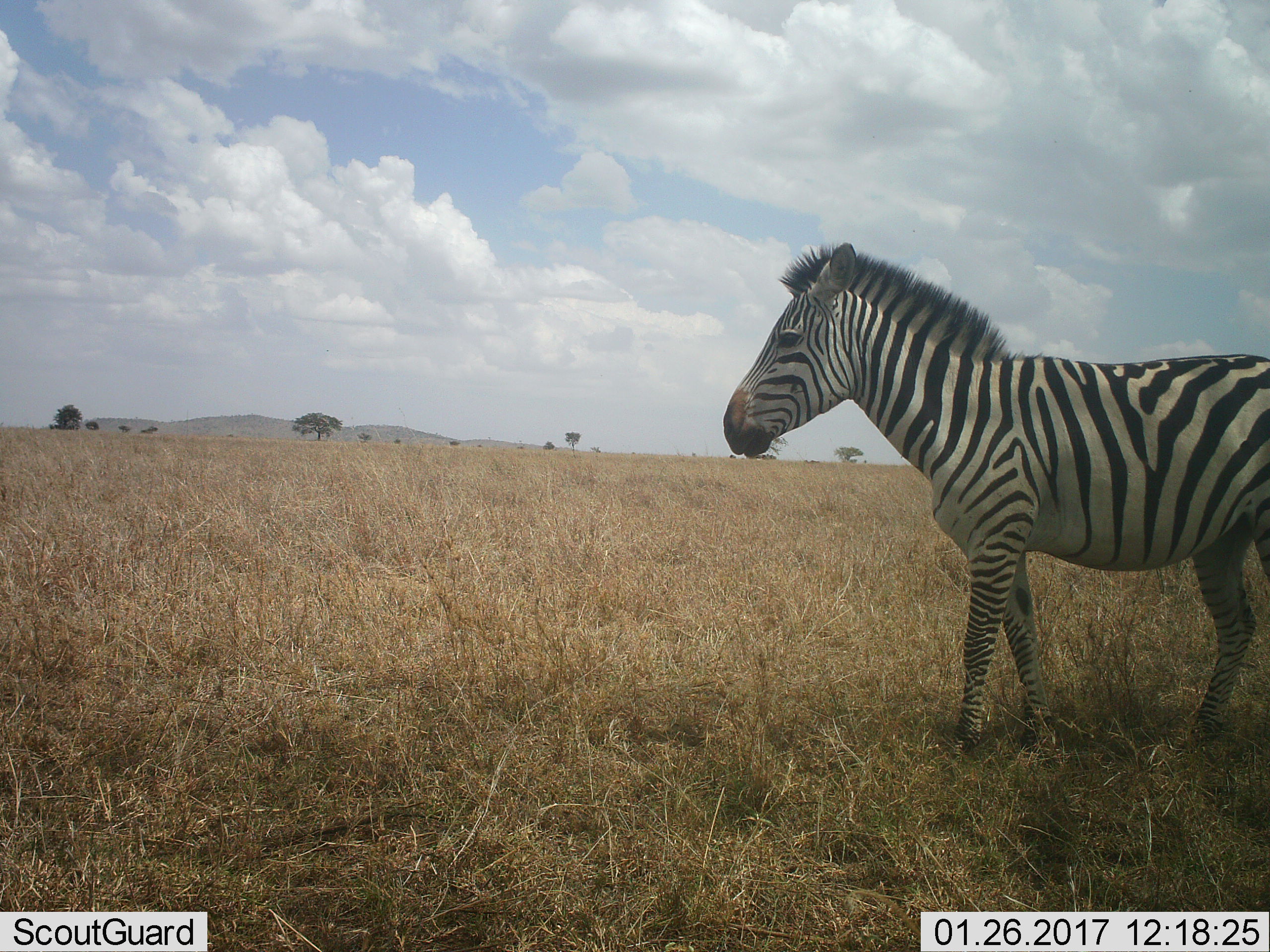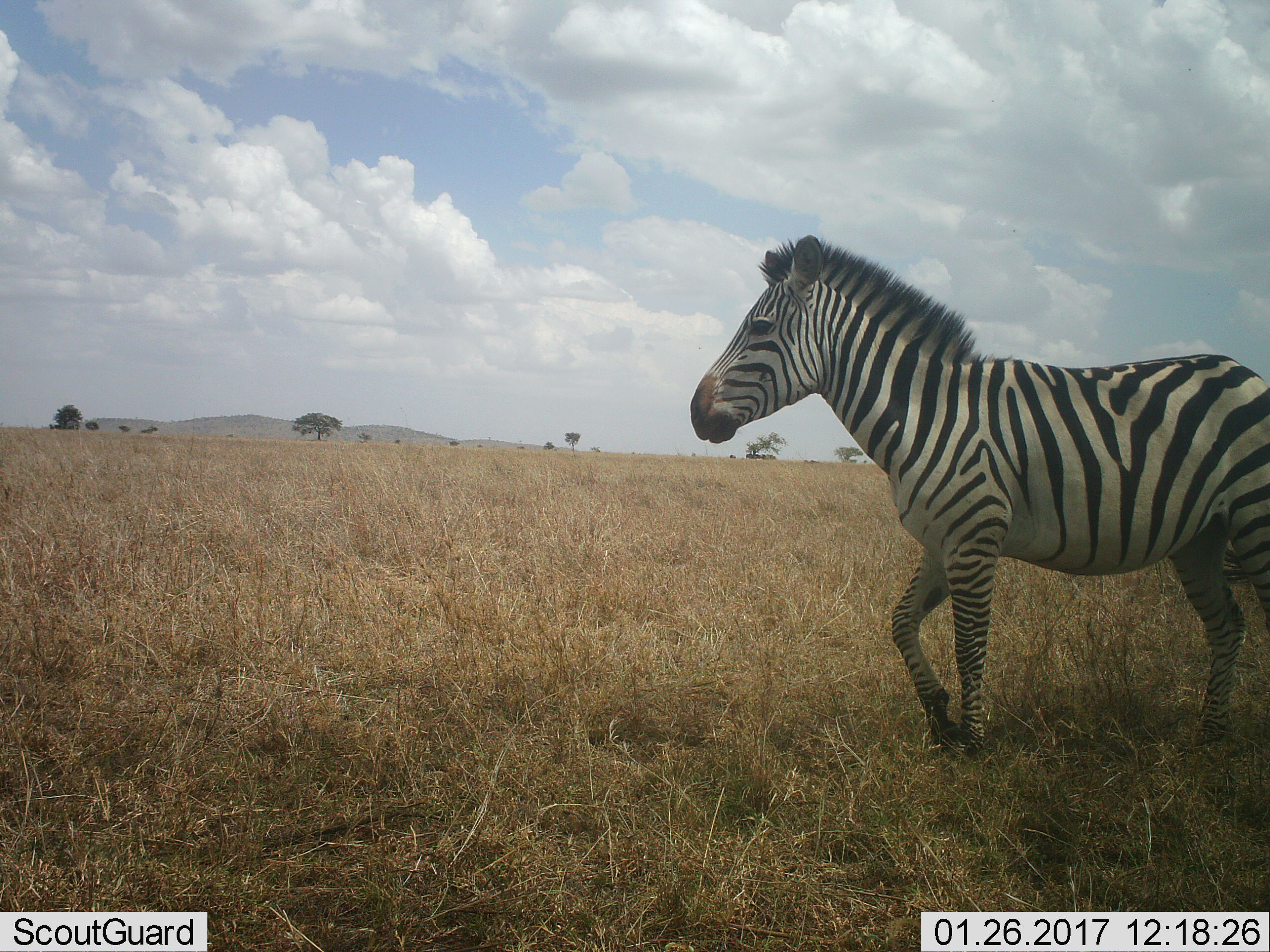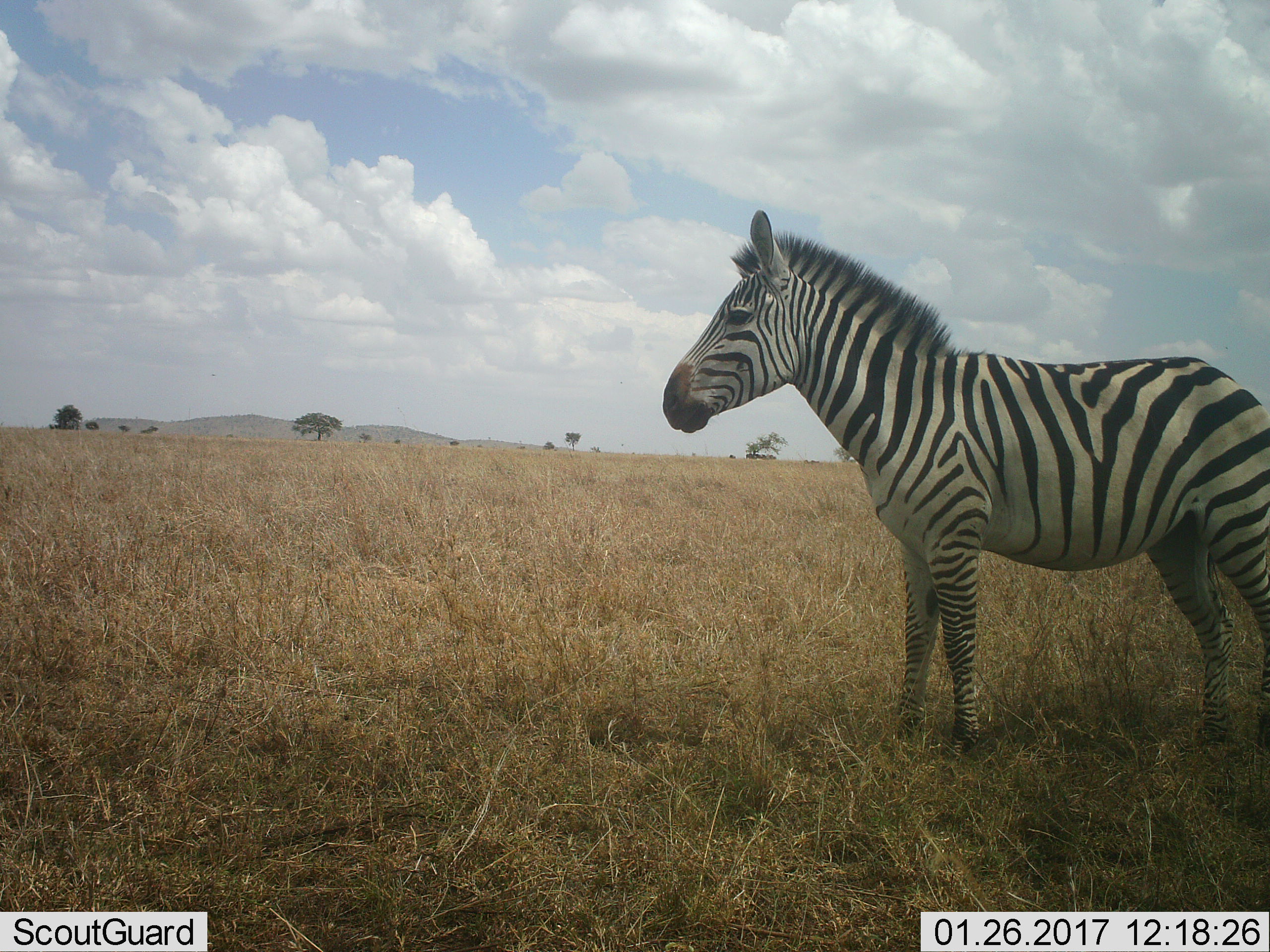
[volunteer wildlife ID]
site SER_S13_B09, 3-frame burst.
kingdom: Animalia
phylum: Chordata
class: Mammalia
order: Perissodactyla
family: Equidae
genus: Equus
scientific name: Equus quagga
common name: plains zebra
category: zebraplains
Zebraplains (plains zebra) (Equus quagga), count 1. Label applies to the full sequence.